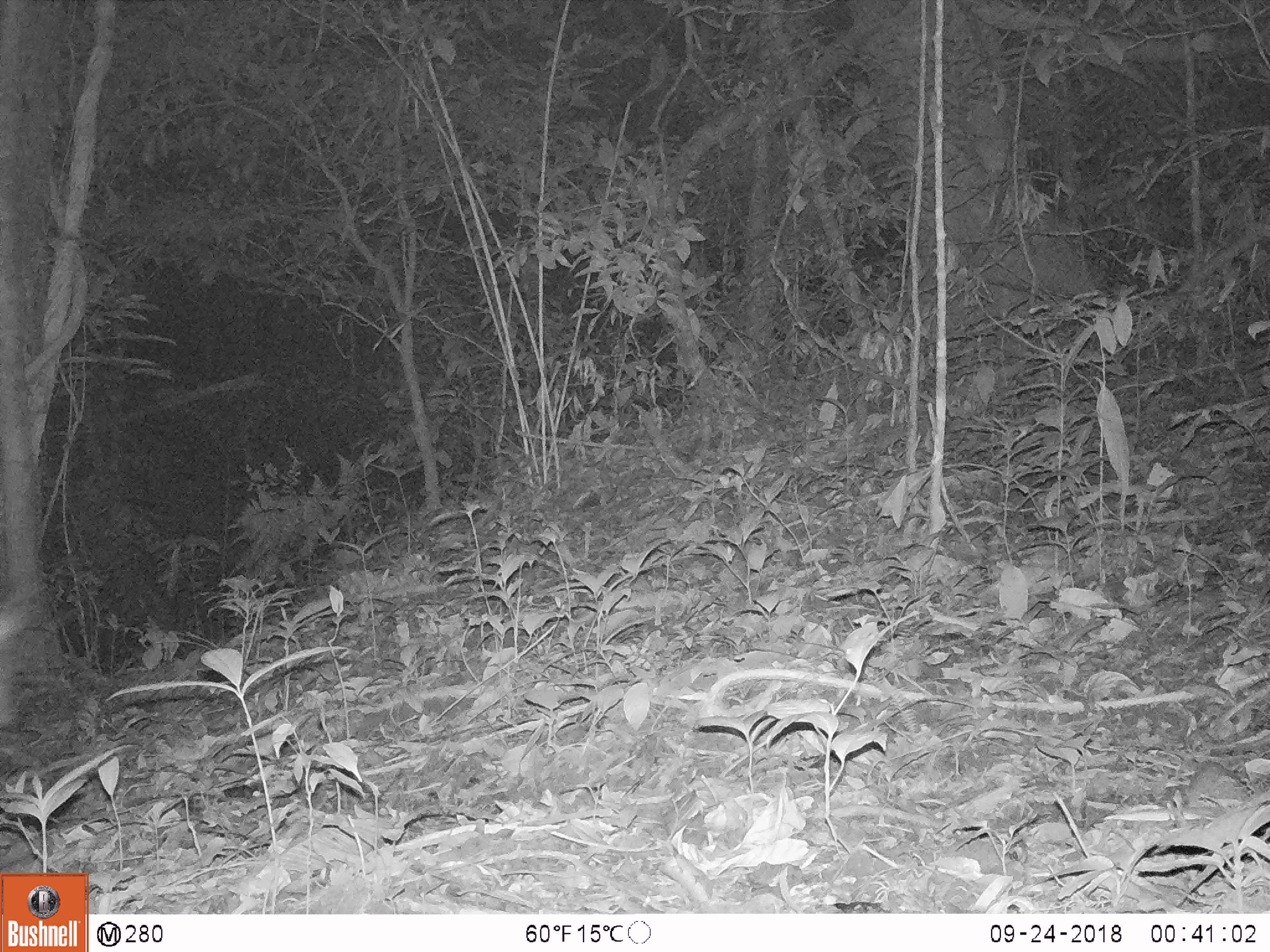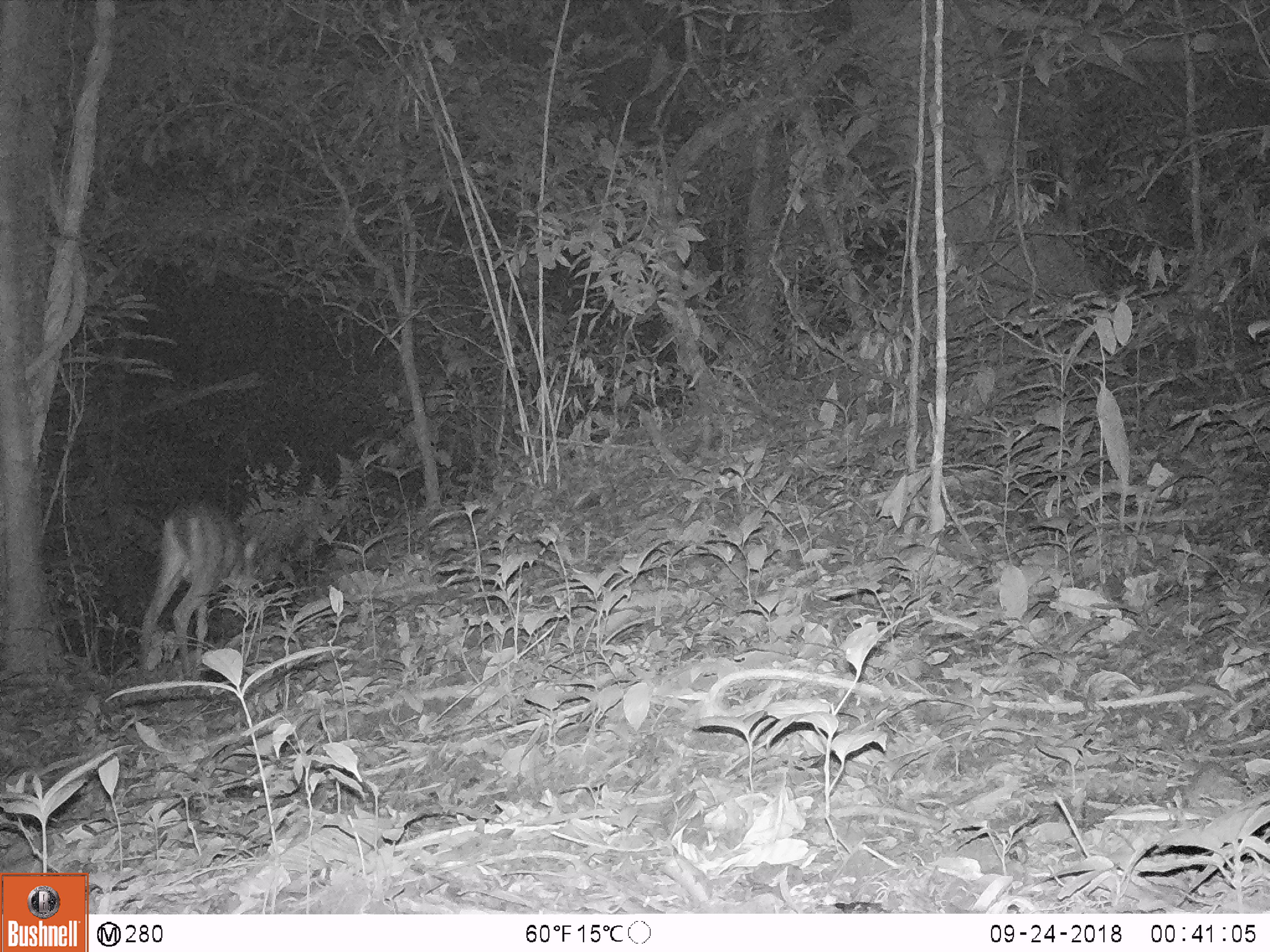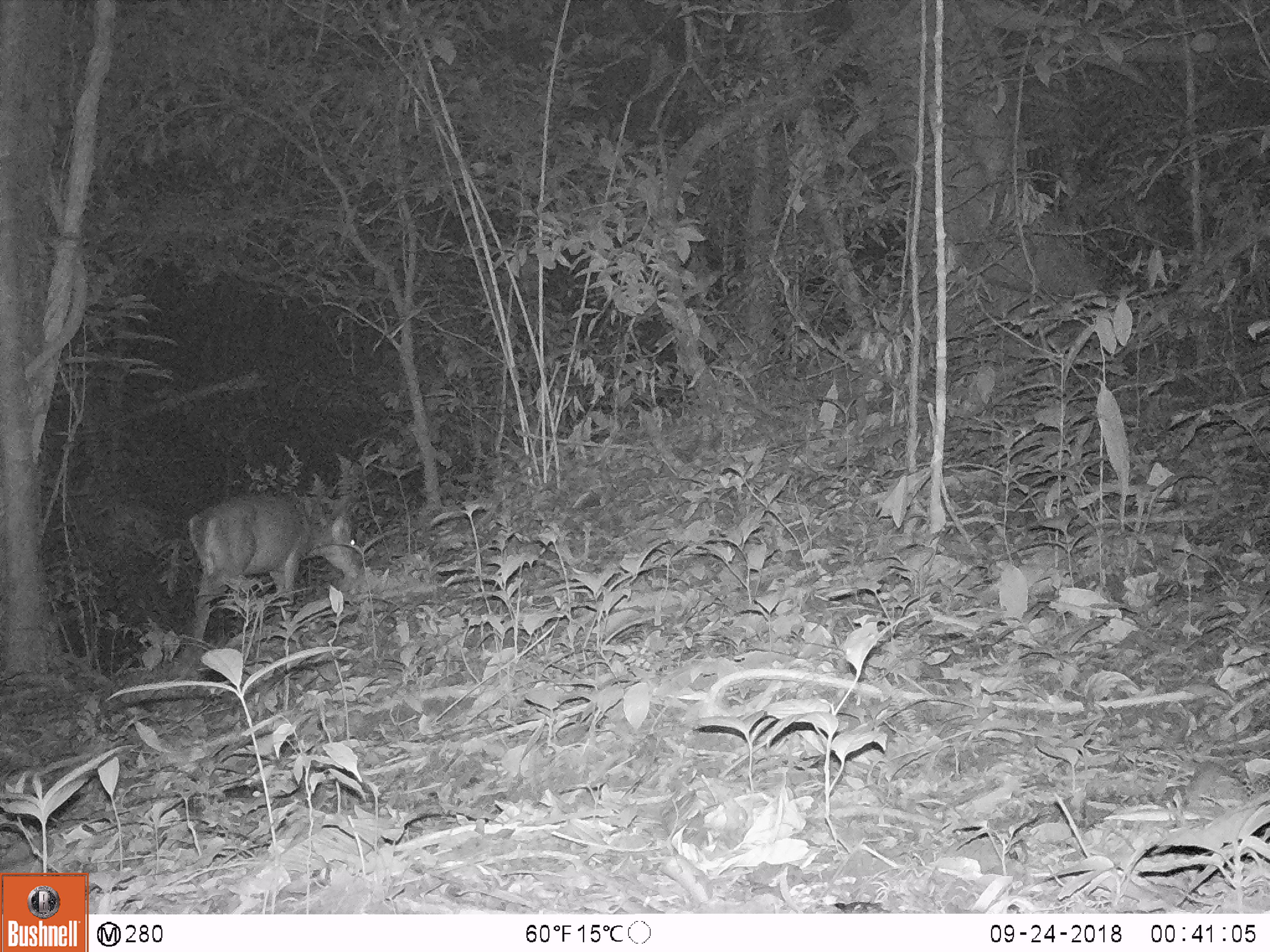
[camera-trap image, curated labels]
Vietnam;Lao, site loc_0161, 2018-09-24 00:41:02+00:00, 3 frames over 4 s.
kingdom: Animalia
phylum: Chordata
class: Mammalia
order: Artiodactyla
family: Cervidae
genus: Muntiacus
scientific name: Muntiacus vuquangensis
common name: large-antlered muntjac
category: large antlered muntjac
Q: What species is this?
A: Large antlered muntjac (large-antlered muntjac) (Muntiacus vuquangensis).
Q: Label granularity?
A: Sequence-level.